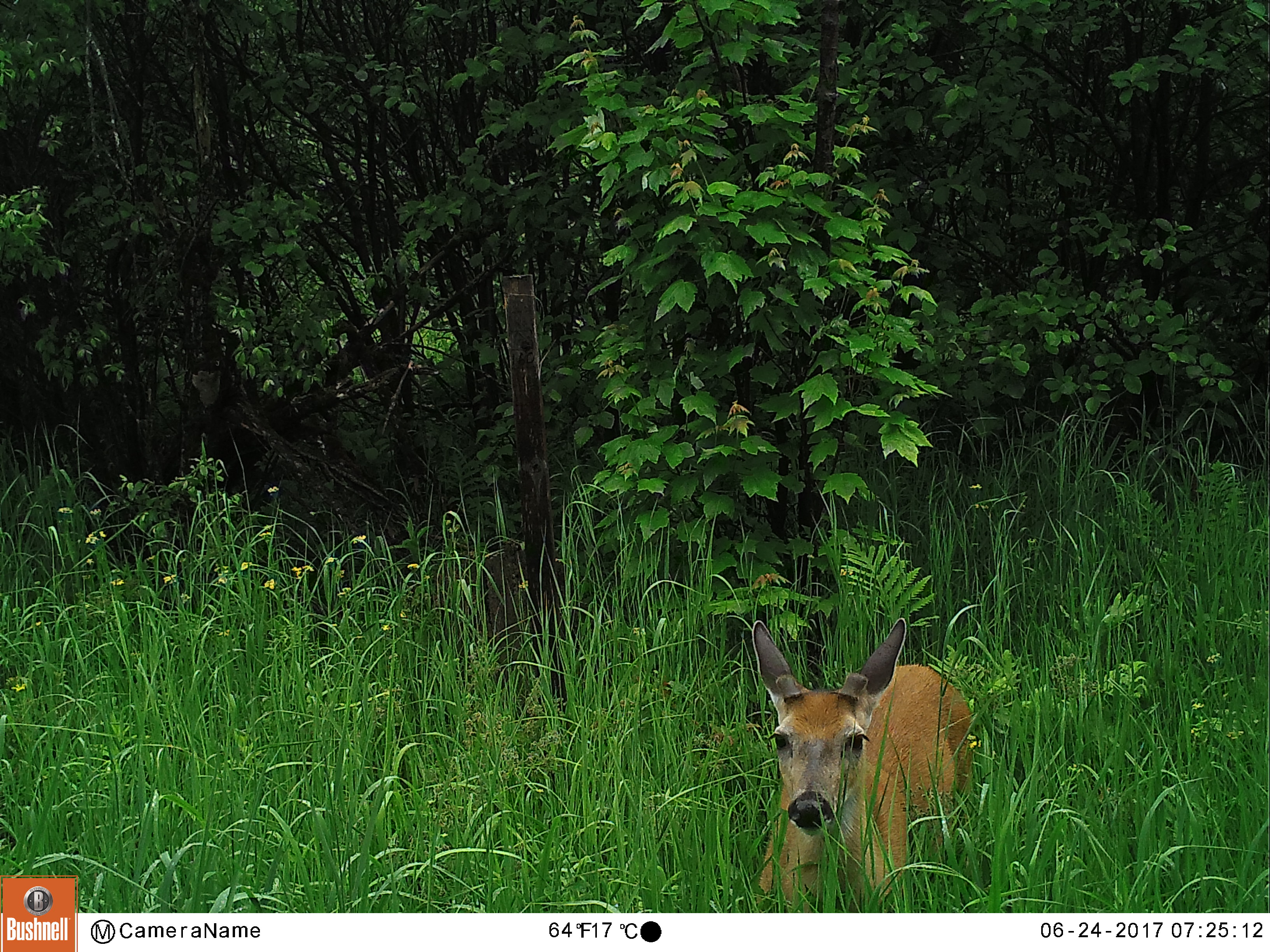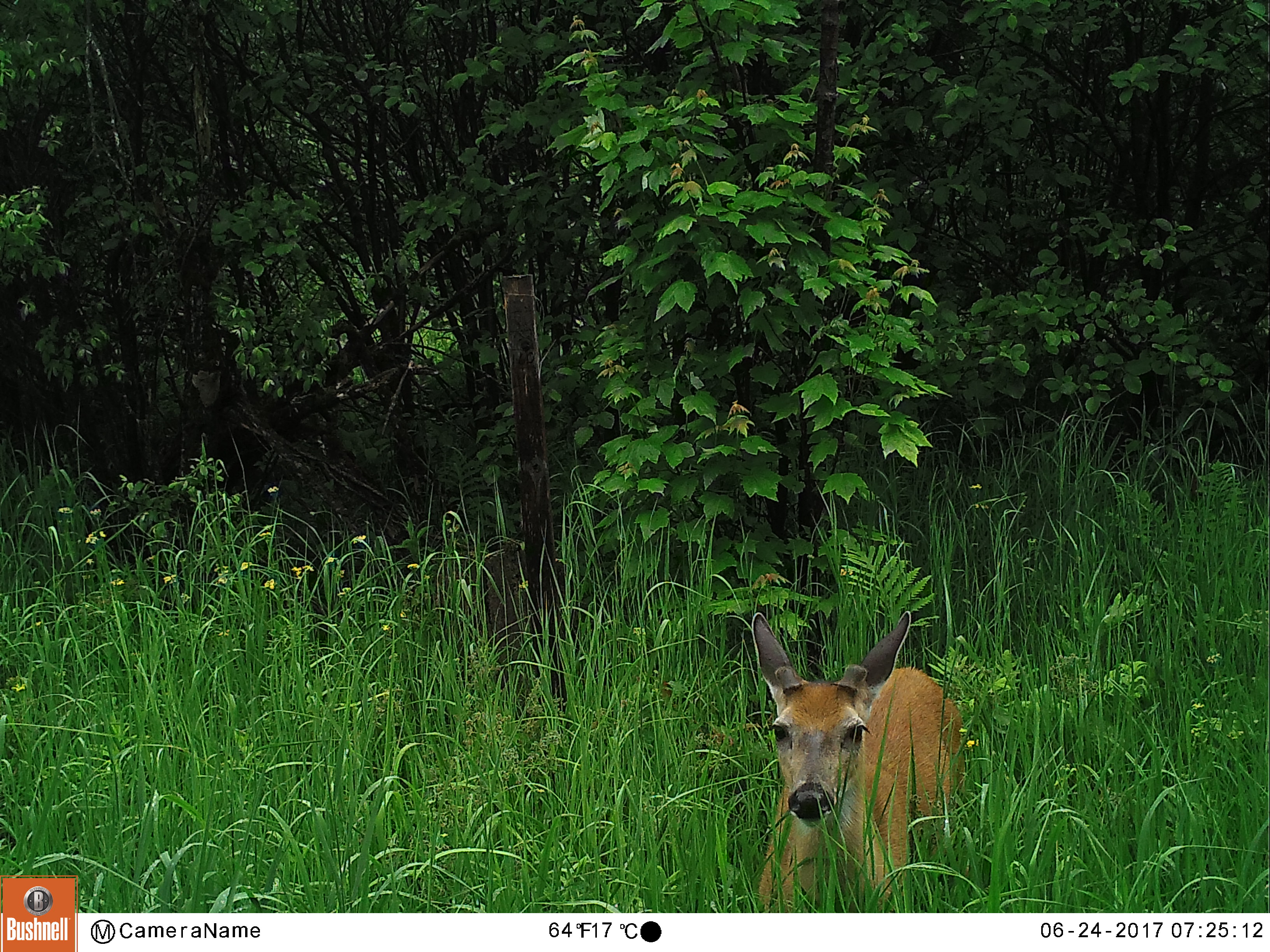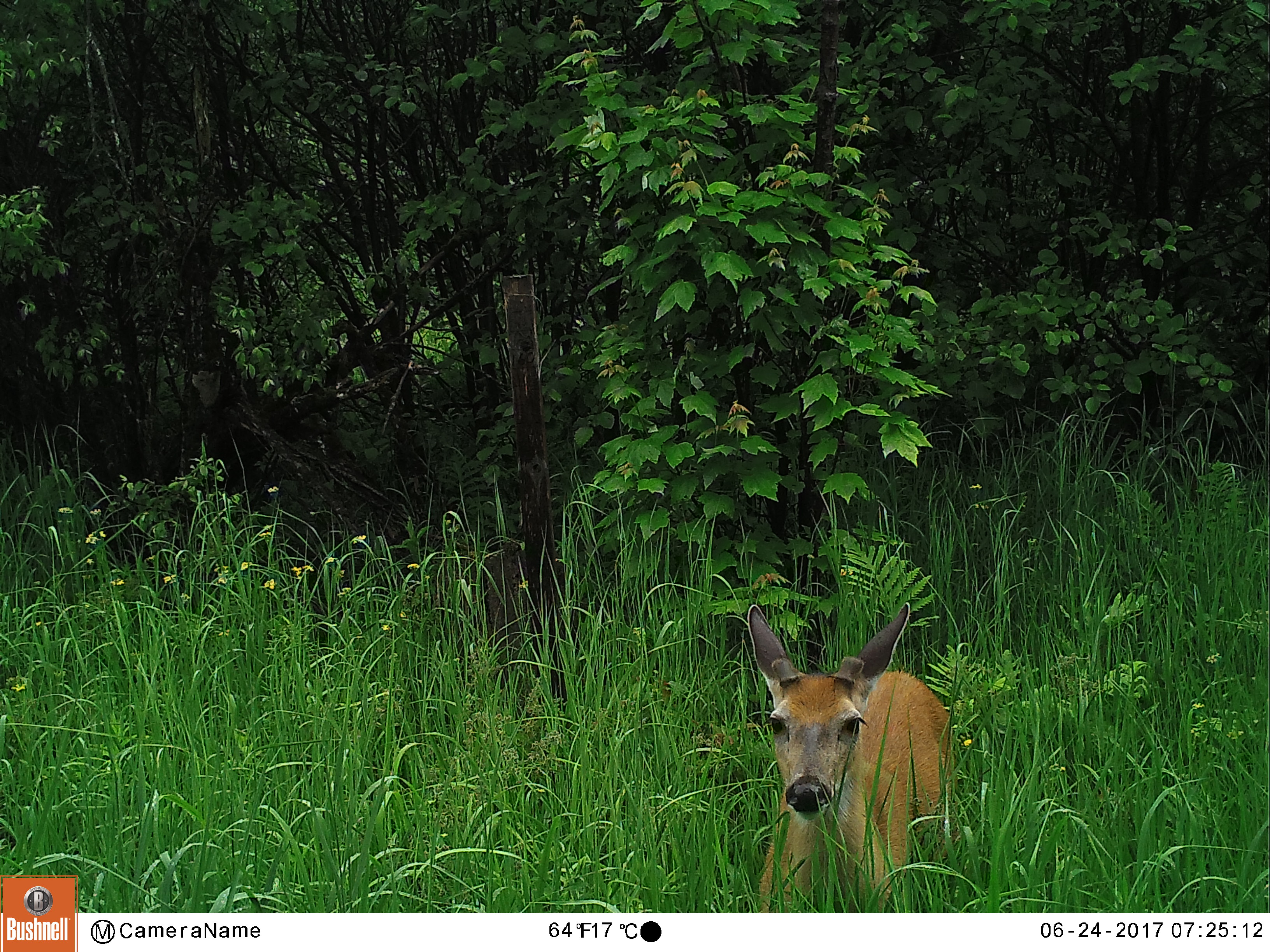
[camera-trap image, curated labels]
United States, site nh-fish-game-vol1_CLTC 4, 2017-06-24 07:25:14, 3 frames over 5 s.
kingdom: Animalia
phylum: Chordata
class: Mammalia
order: Artiodactyla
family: Cervidae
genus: Odocoileus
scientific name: Odocoileus virginianus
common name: white-tailed deer